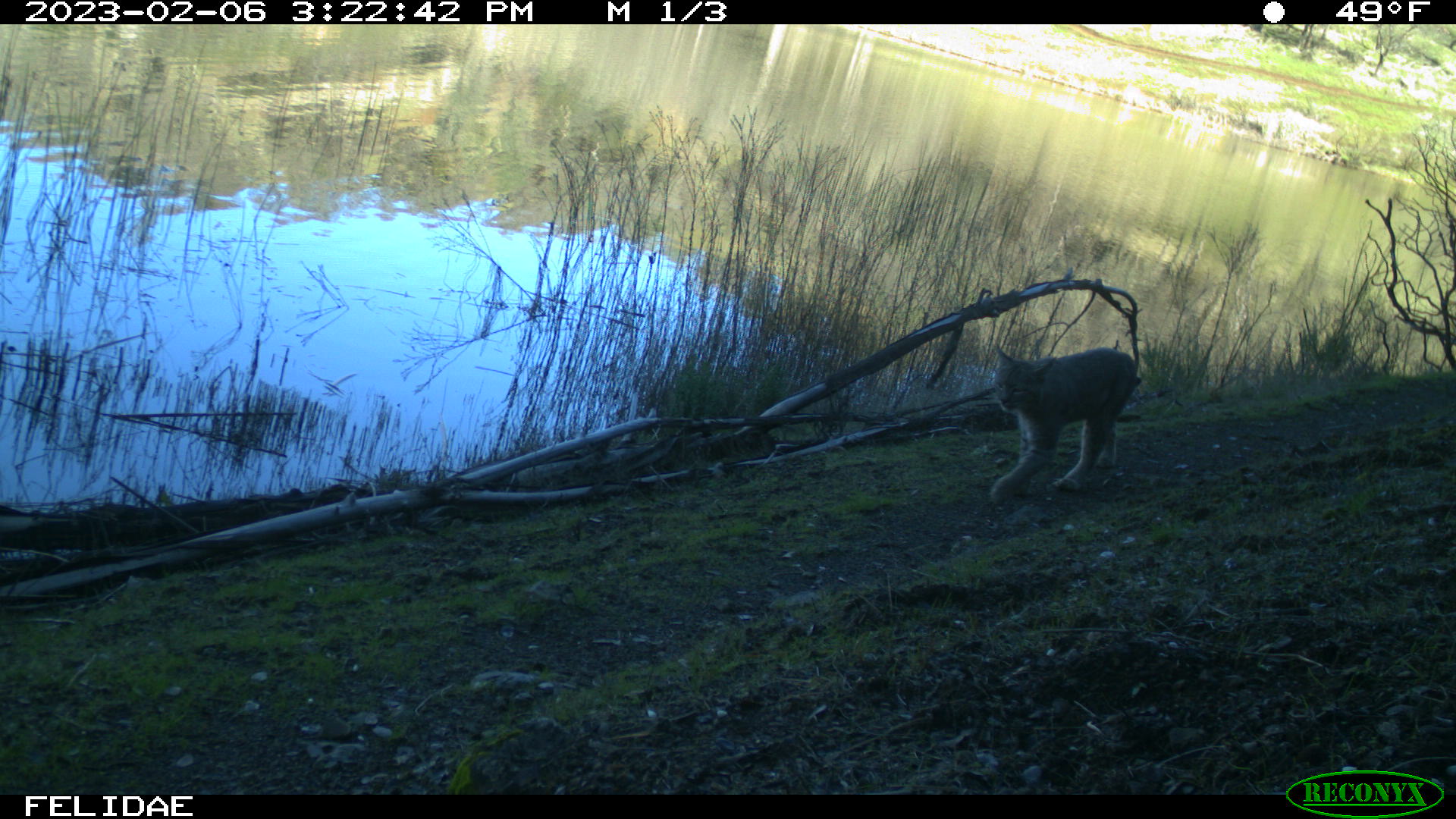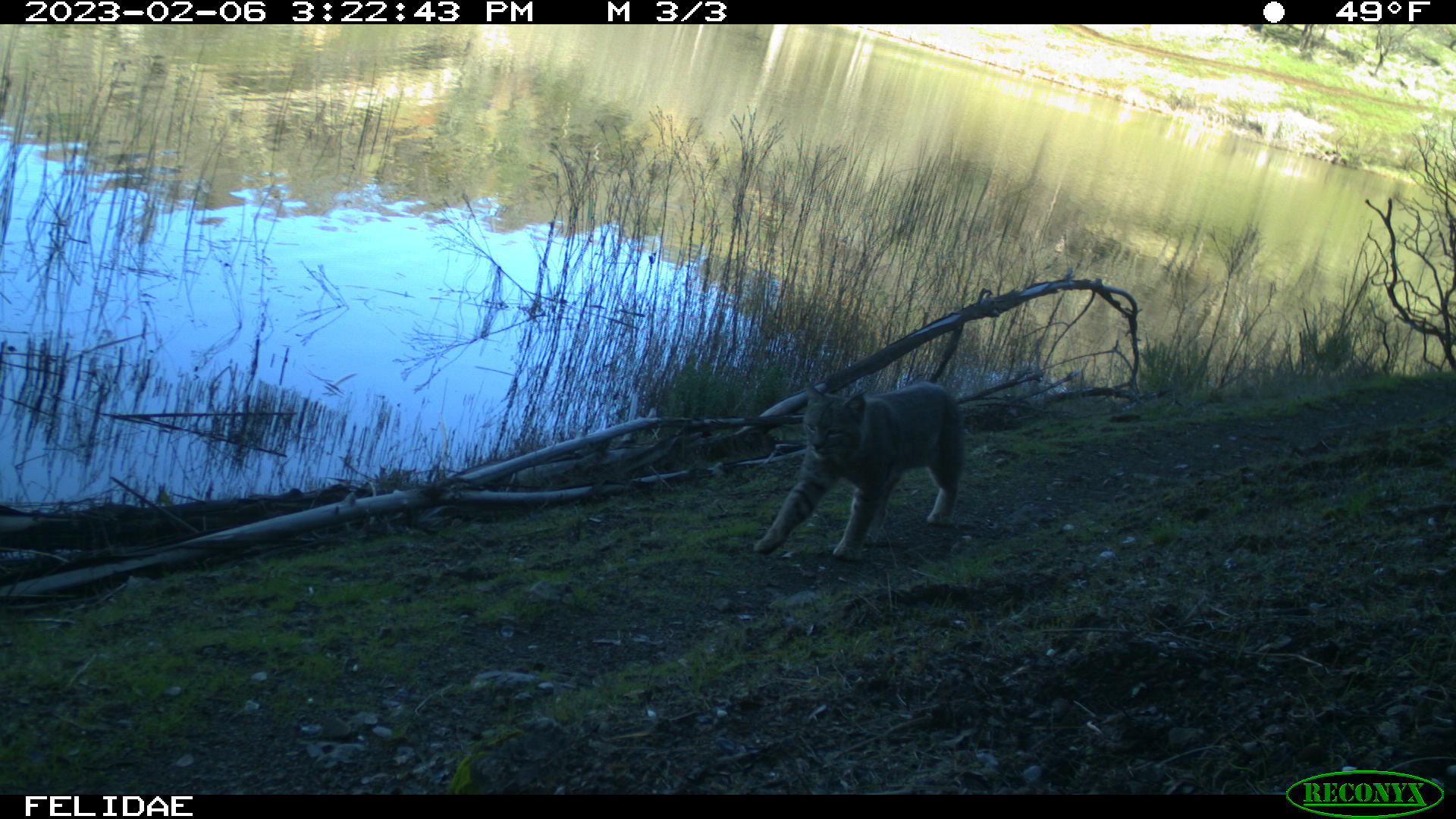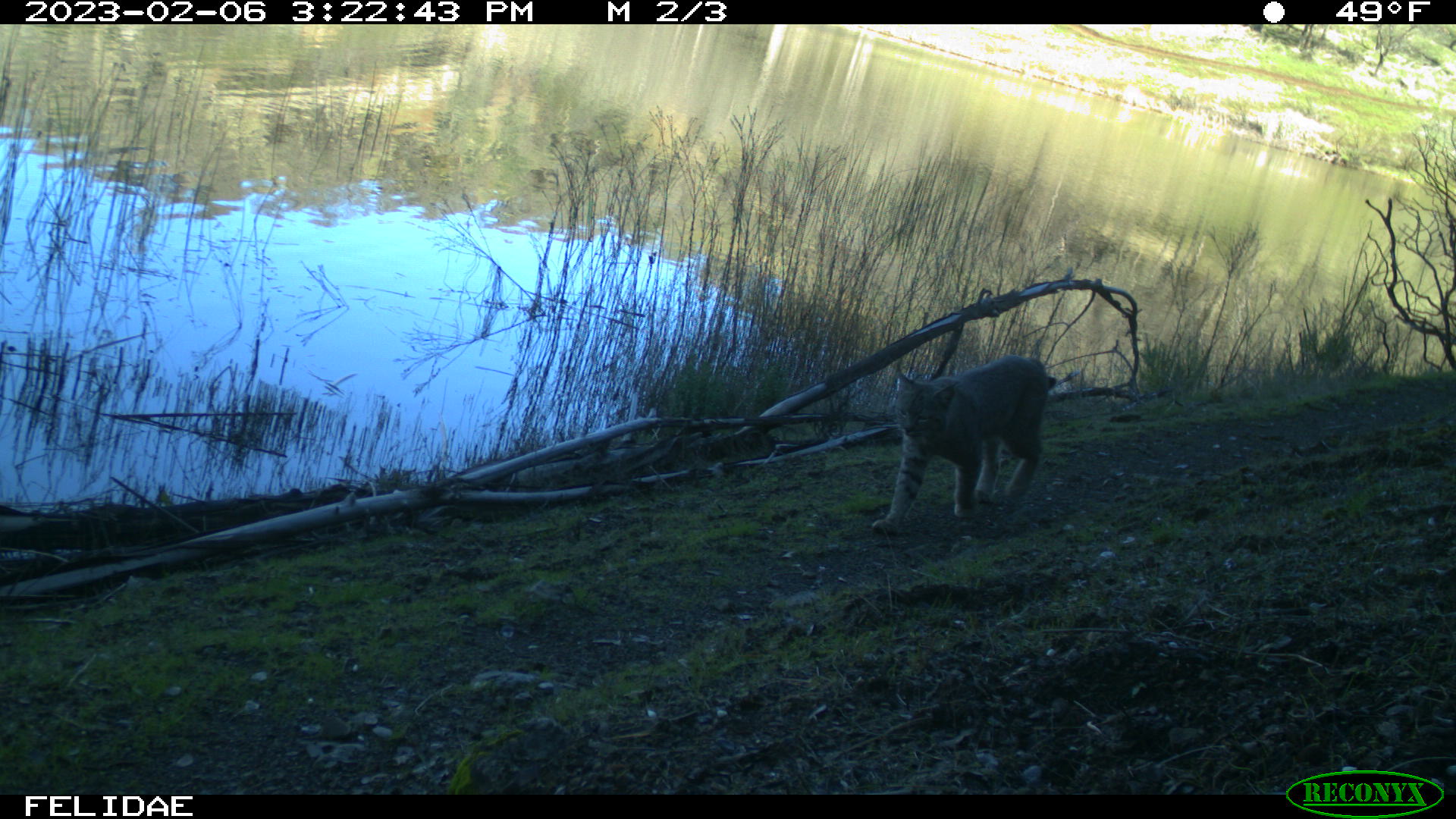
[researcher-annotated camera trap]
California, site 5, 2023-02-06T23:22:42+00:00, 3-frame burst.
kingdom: Animalia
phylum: Chordata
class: Mammalia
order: Carnivora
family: Felidae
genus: Lynx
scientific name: Lynx rufus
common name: bobcat